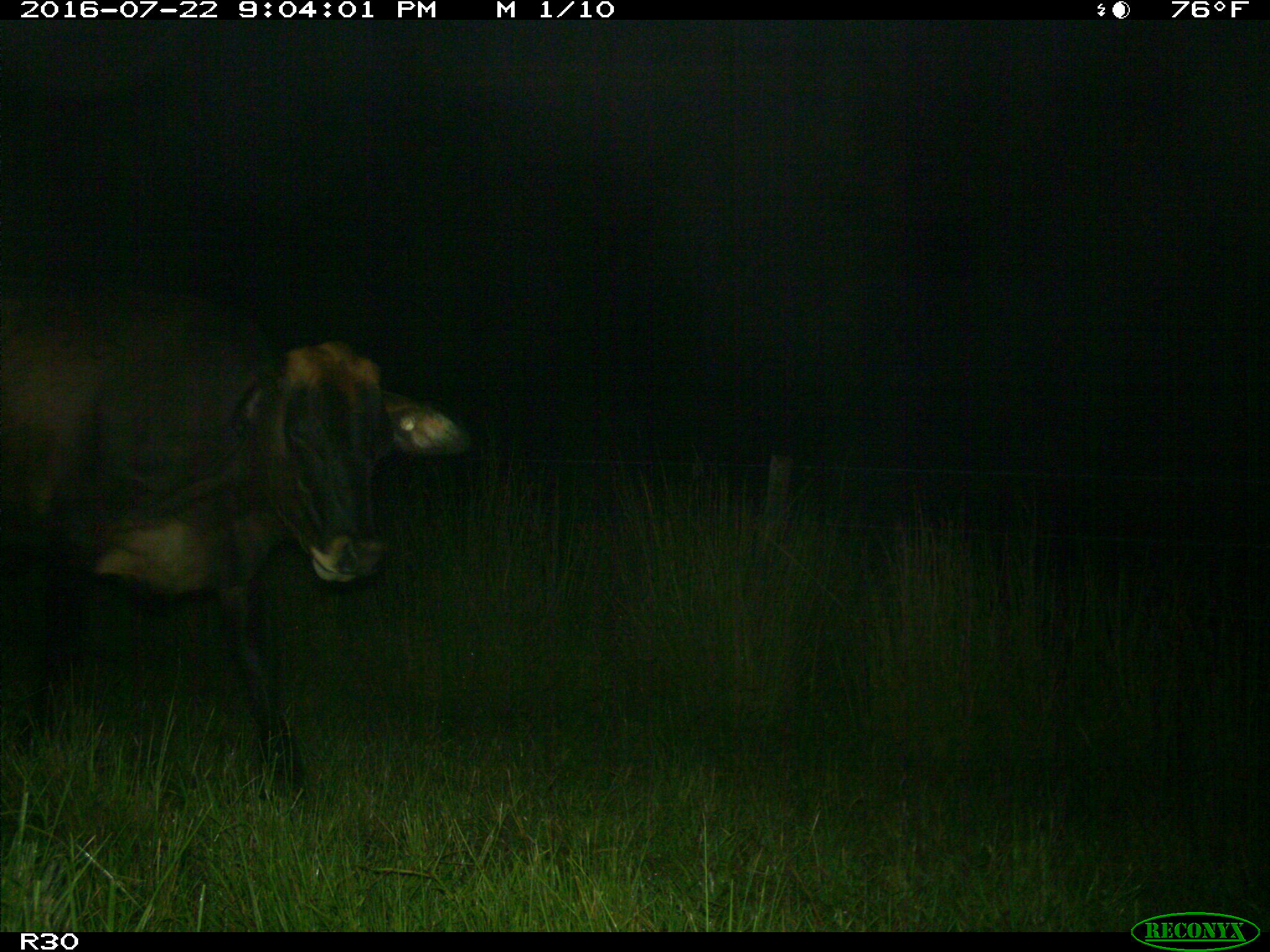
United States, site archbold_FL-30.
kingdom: Animalia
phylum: Chordata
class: Mammalia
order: Artiodactyla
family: Bovidae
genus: Bos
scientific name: Bos taurus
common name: domestic cow